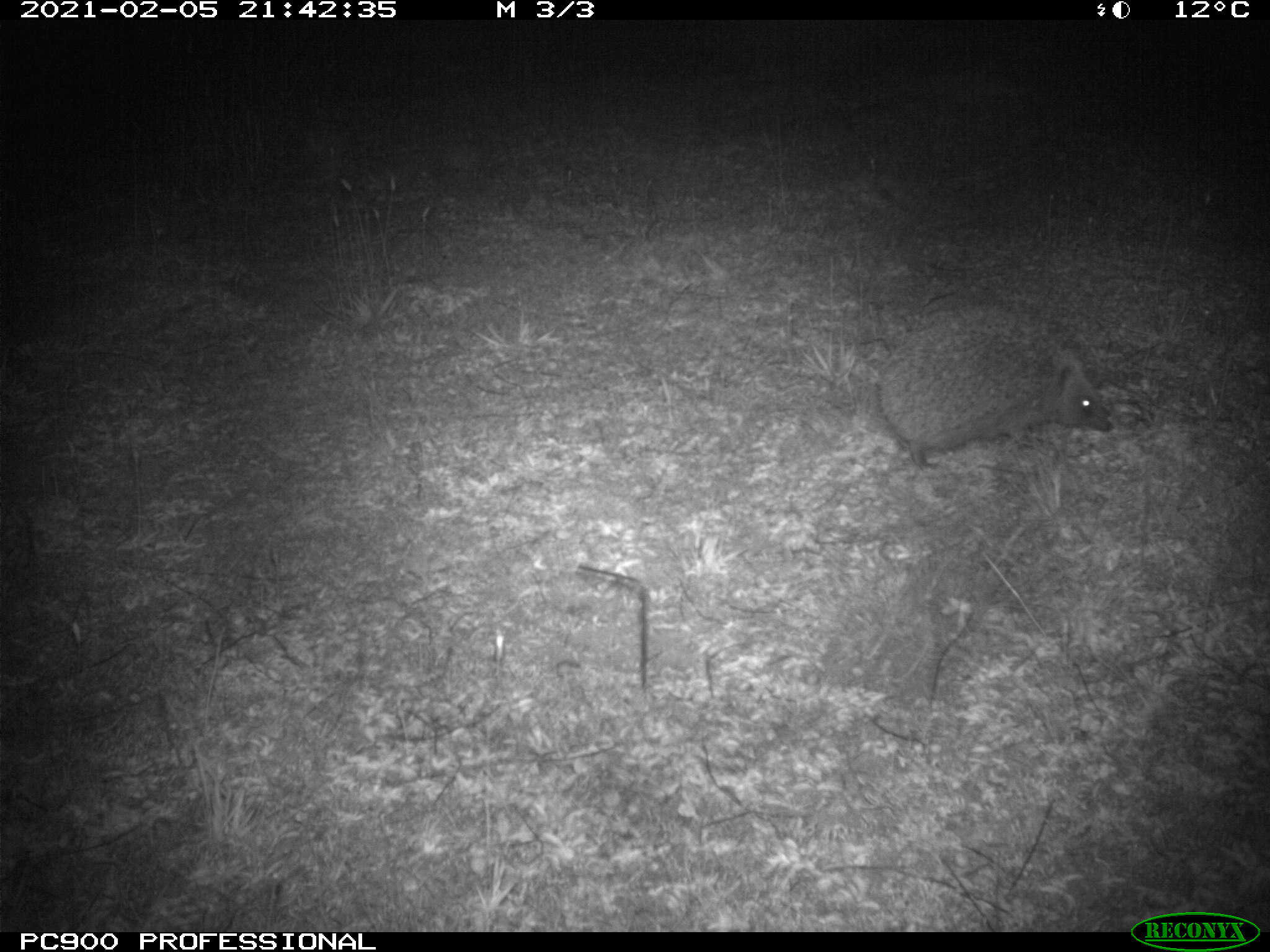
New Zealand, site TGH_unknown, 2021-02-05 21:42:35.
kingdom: Animalia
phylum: Chordata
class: Mammalia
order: Eulipotyphla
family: Erinaceidae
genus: Erinaceus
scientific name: Erinaceus europaeus europaeus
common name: european hedgehog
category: hedgehog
Hedgehog (european hedgehog) (Erinaceus europaeus europaeus).